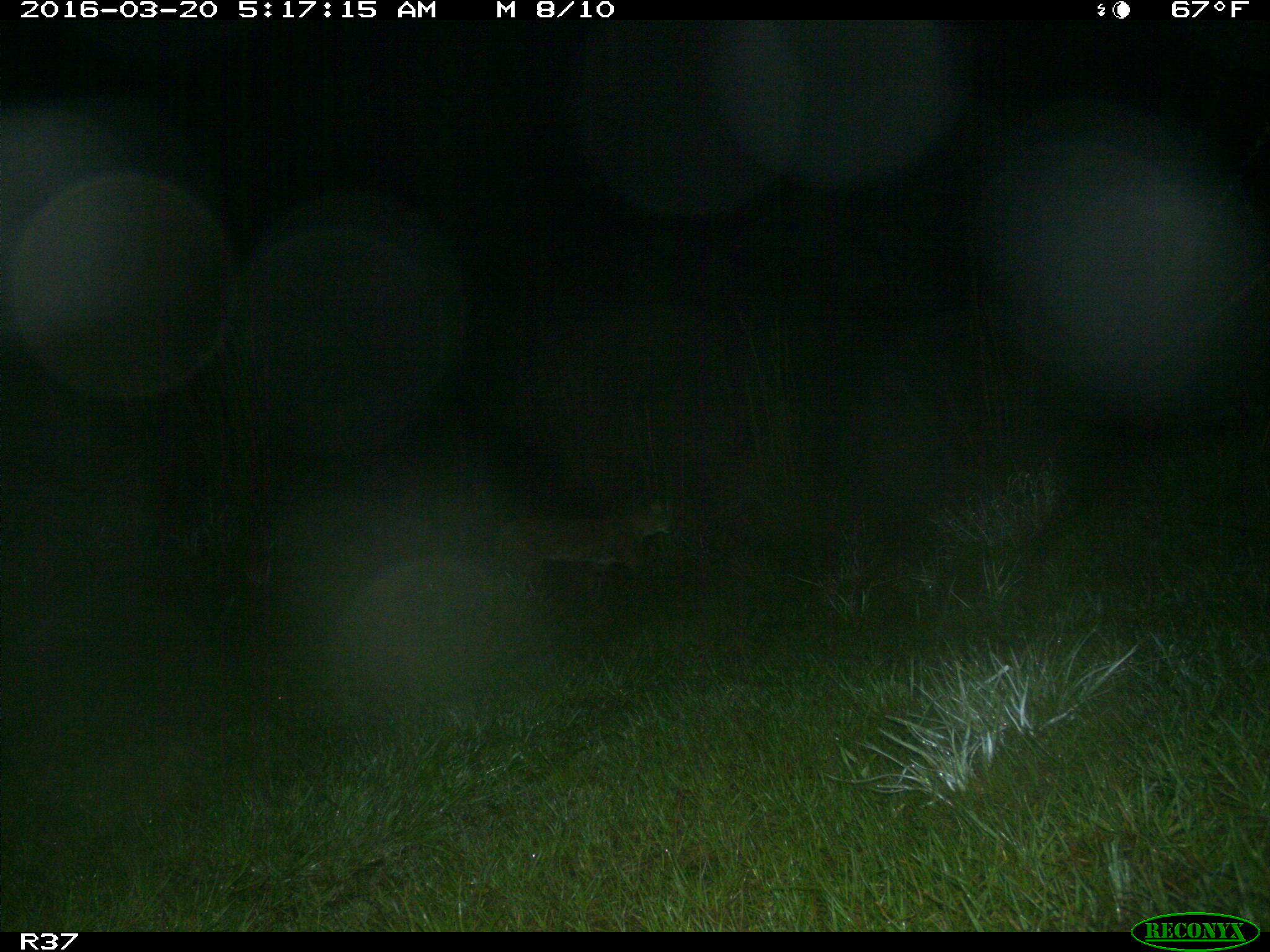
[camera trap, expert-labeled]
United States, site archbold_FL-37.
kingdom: Animalia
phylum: Chordata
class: Mammalia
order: Carnivora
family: Felidae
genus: Lynx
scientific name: Lynx rufus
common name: bobcat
Lynx rufus (bobcat).